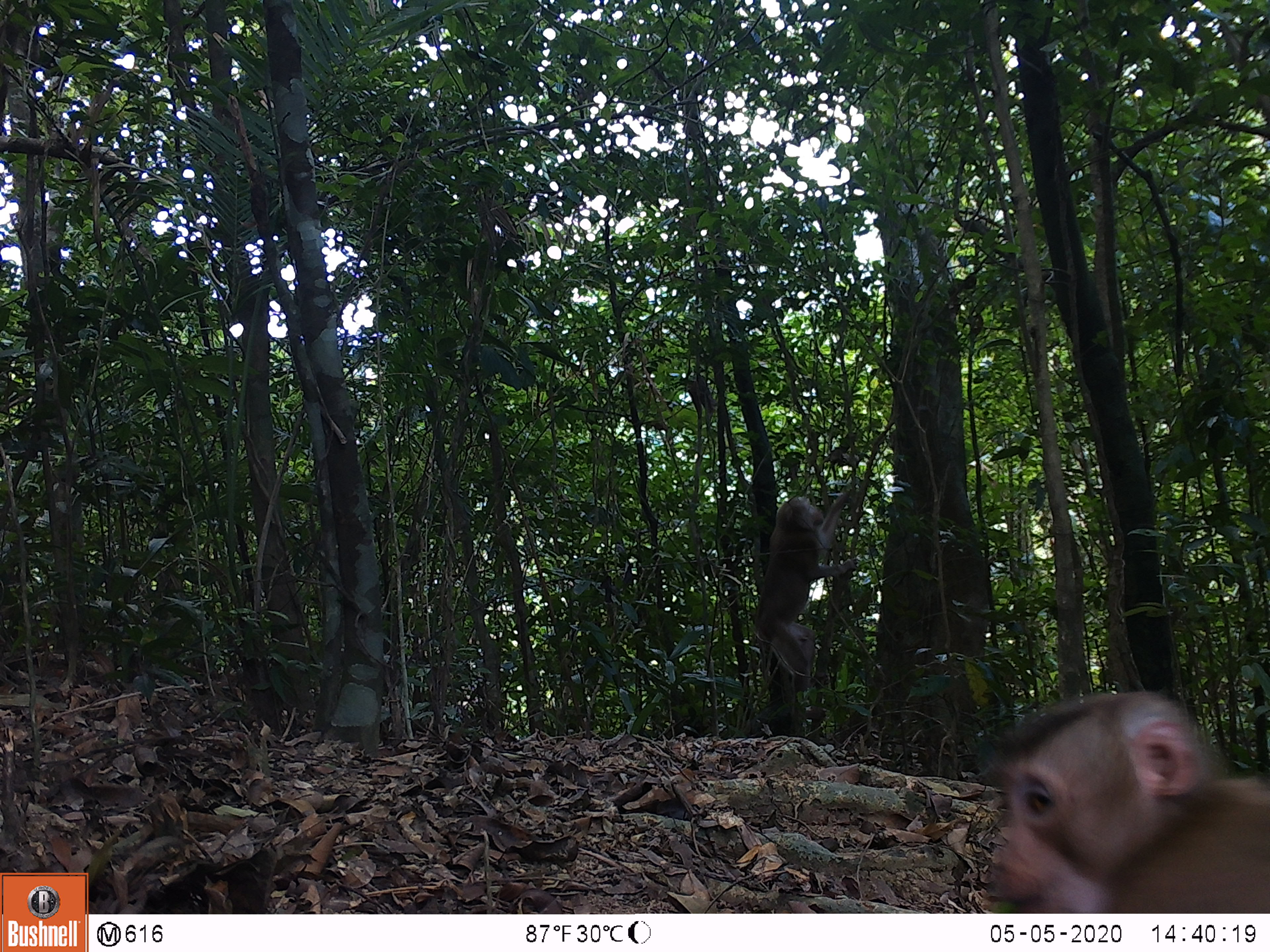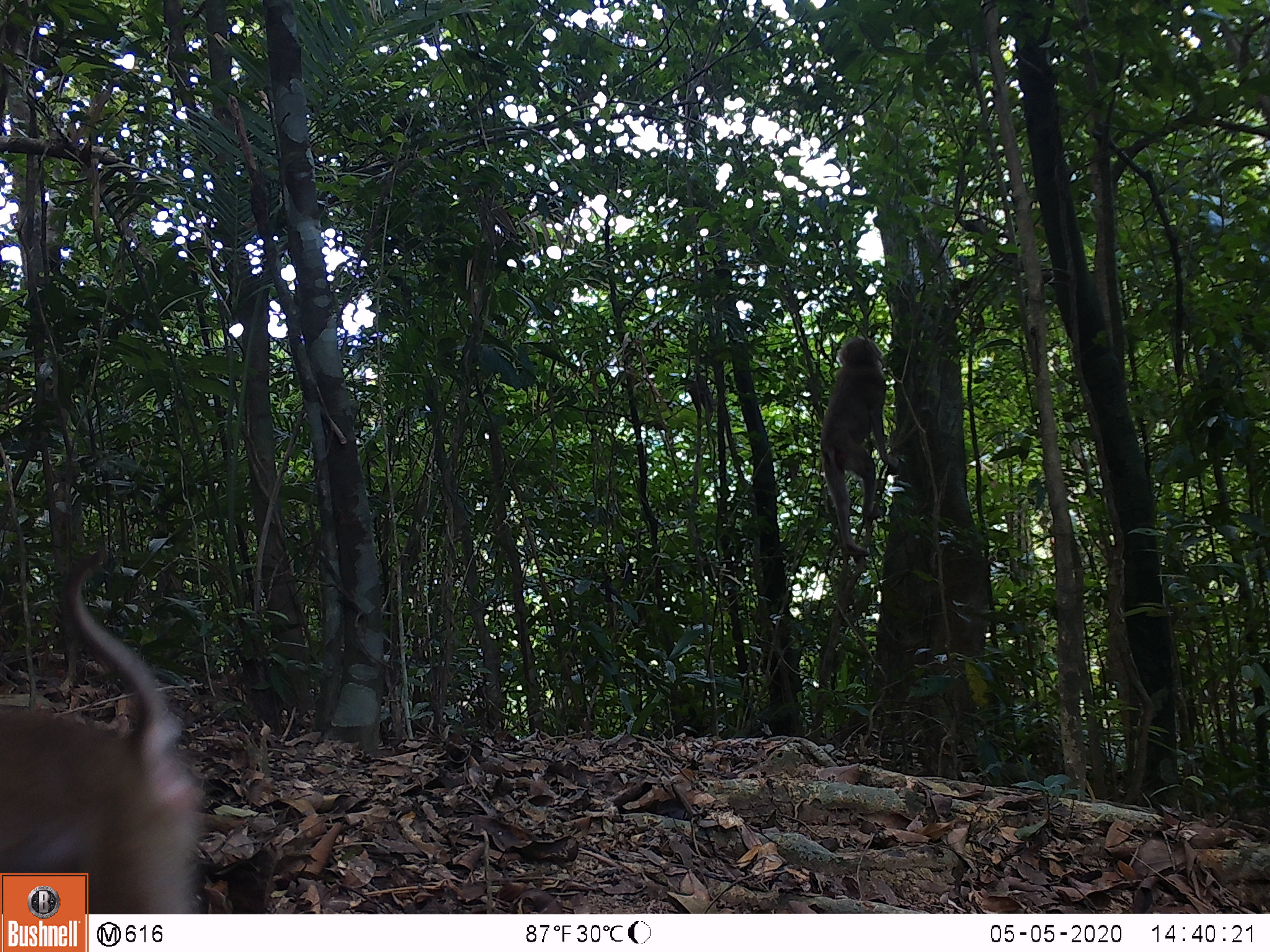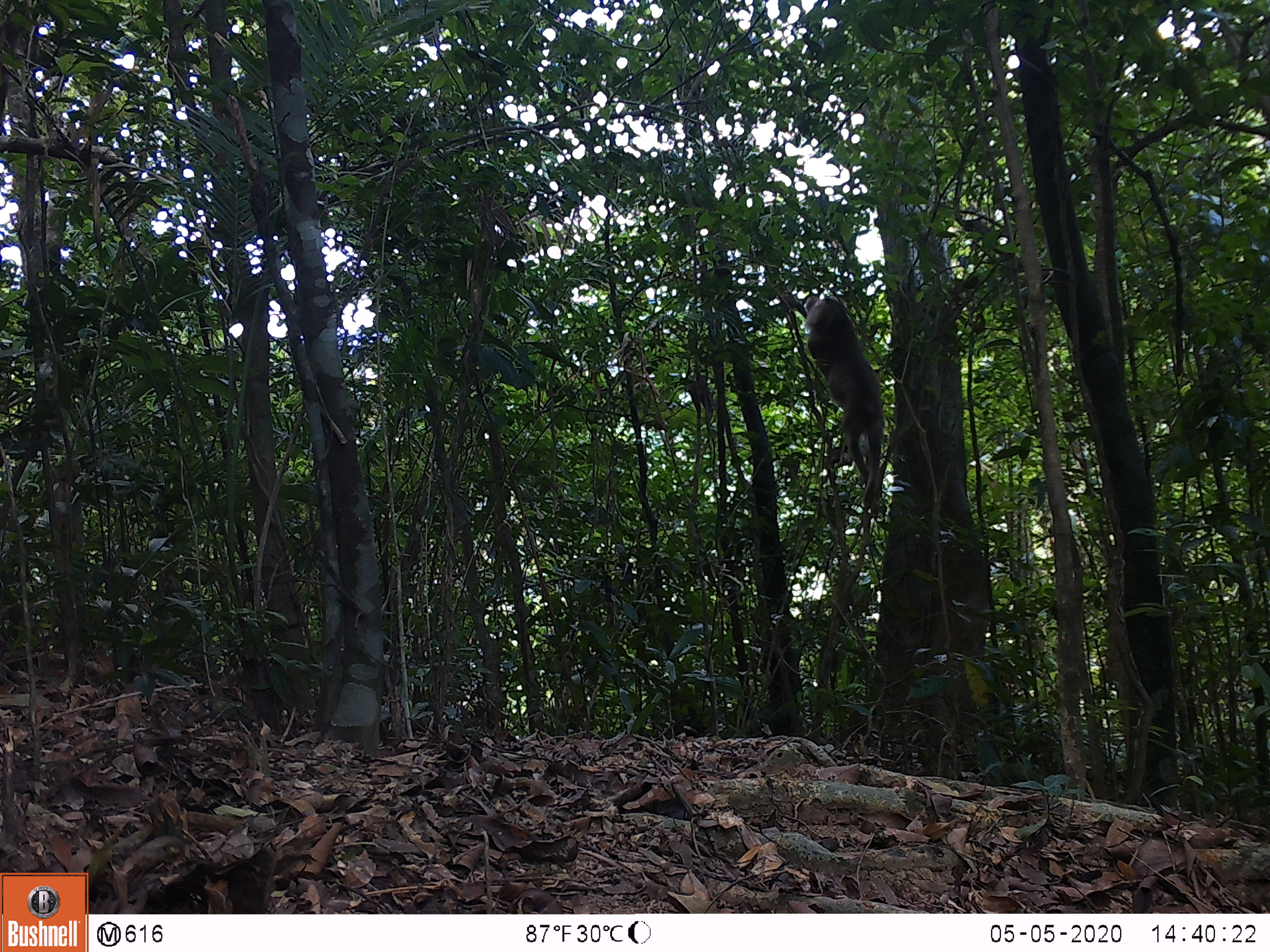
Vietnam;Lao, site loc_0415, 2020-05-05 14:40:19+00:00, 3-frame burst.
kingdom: Animalia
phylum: Chordata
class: Mammalia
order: Primates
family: Cercopithecidae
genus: Macaca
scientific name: Macaca nemestrina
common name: pig-tailed macaque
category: pig tailed macaque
Pig tailed macaque (pig-tailed macaque) (Macaca nemestrina). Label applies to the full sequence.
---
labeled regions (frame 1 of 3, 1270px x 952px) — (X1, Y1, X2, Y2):
pig tailed macaque: (984, 692, 1270, 912); (754, 492, 857, 719)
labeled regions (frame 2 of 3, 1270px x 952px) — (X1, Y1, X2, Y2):
pig tailed macaque: (0, 550, 204, 913); (820, 338, 898, 555)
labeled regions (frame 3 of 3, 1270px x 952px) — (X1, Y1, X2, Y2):
pig tailed macaque: (804, 294, 883, 505)